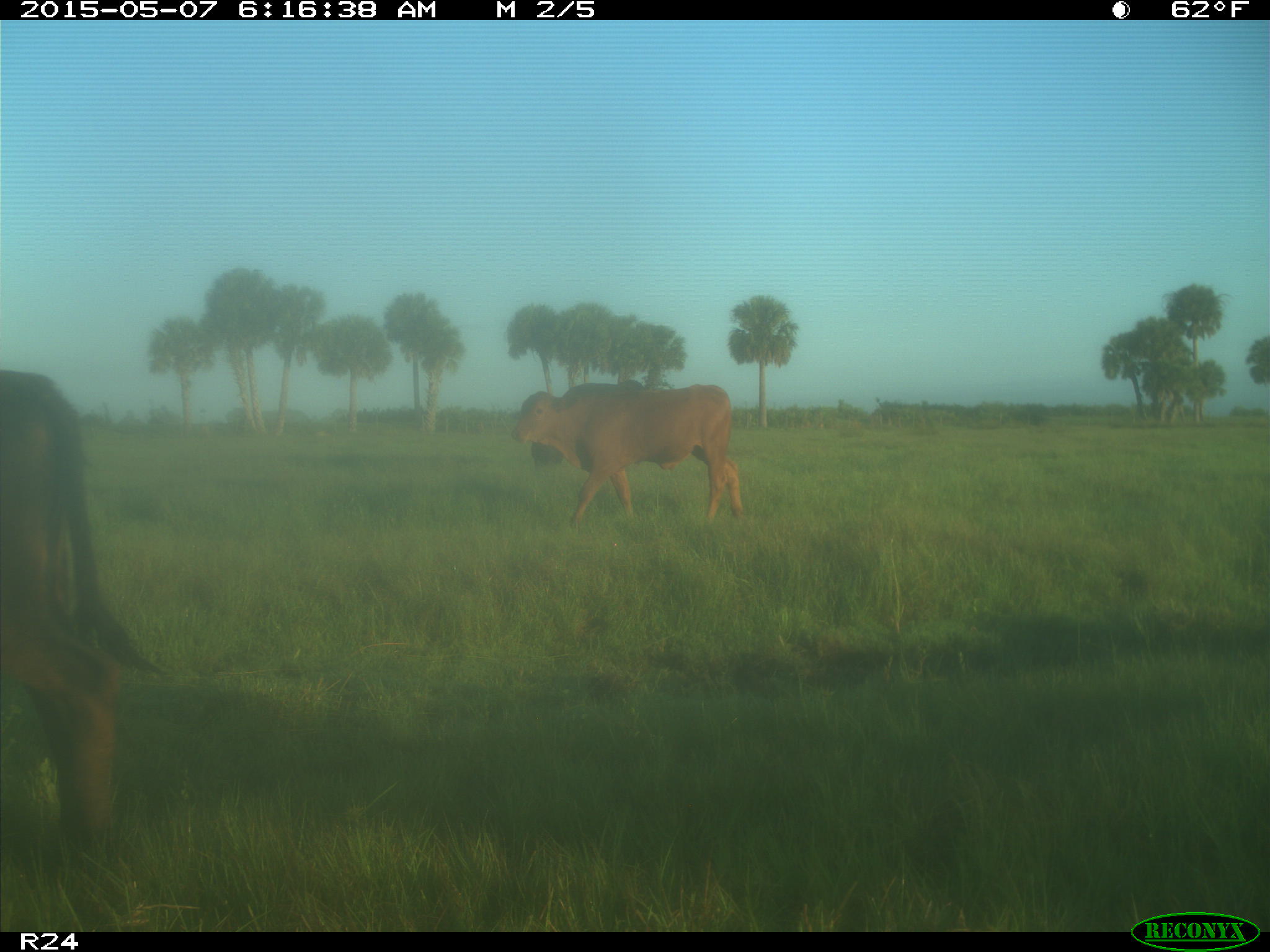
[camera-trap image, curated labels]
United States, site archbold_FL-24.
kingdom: Animalia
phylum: Chordata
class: Mammalia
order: Artiodactyla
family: Bovidae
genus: Bos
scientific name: Bos taurus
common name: domestic cow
Bos taurus (domestic cow).